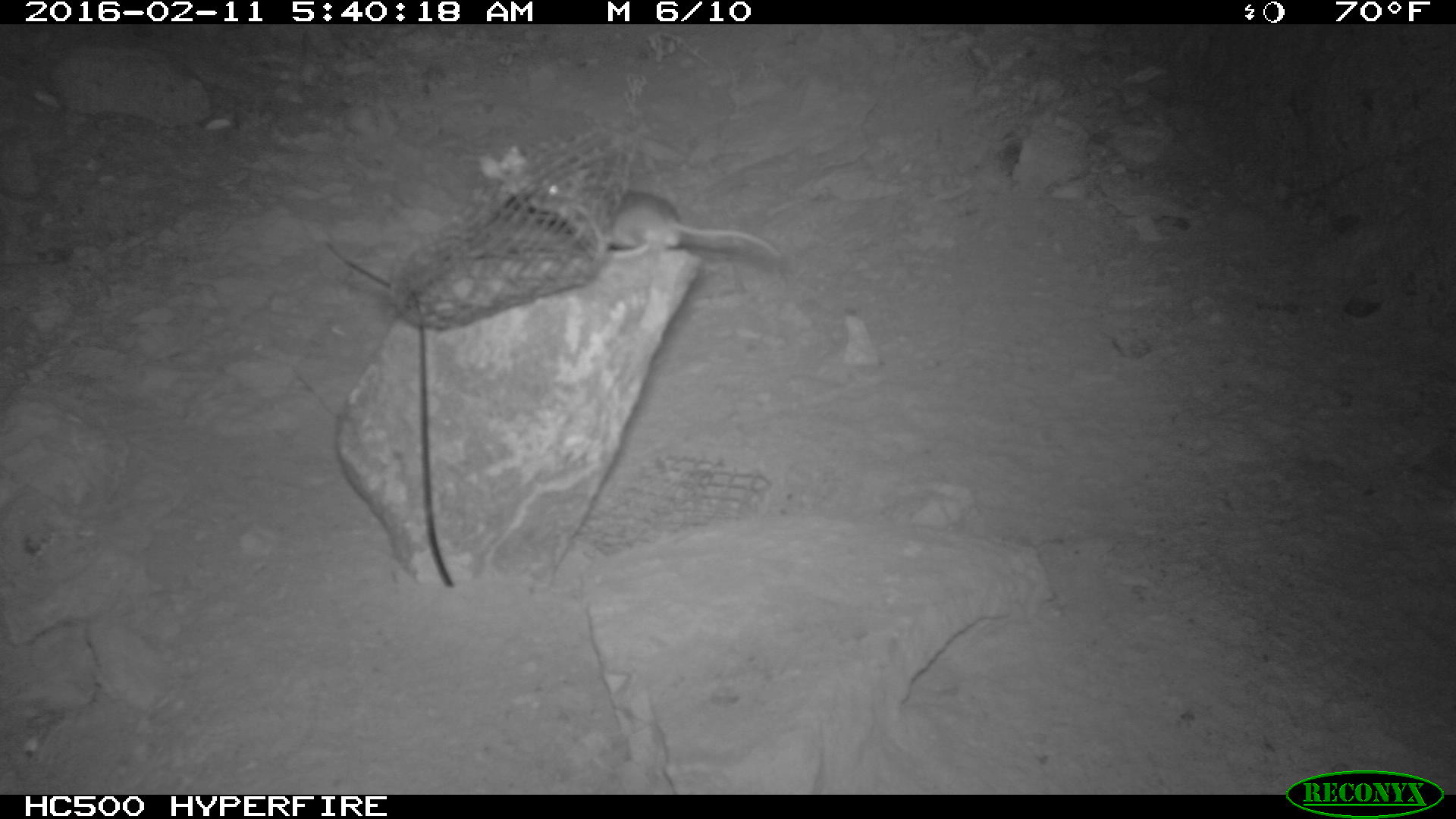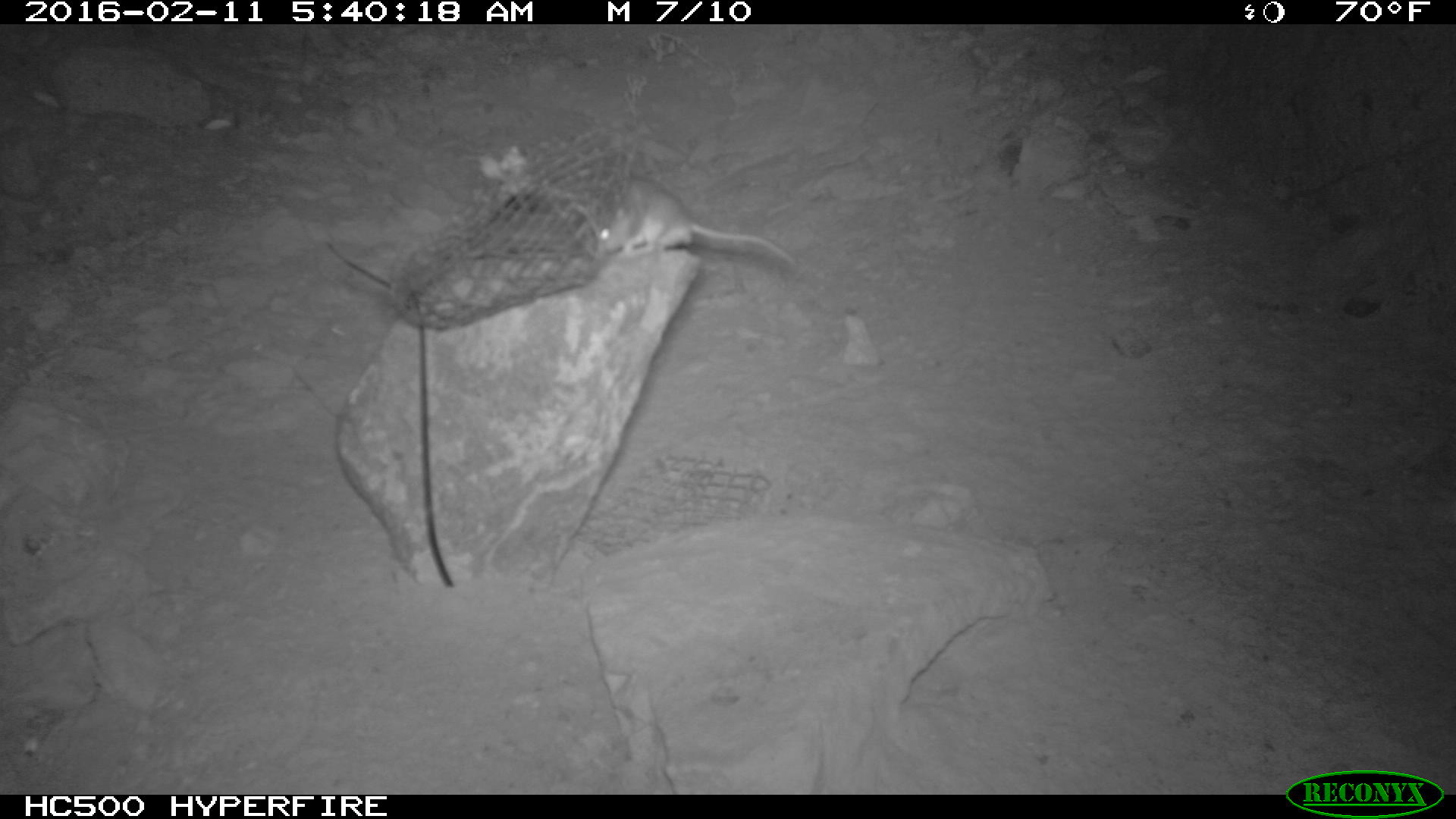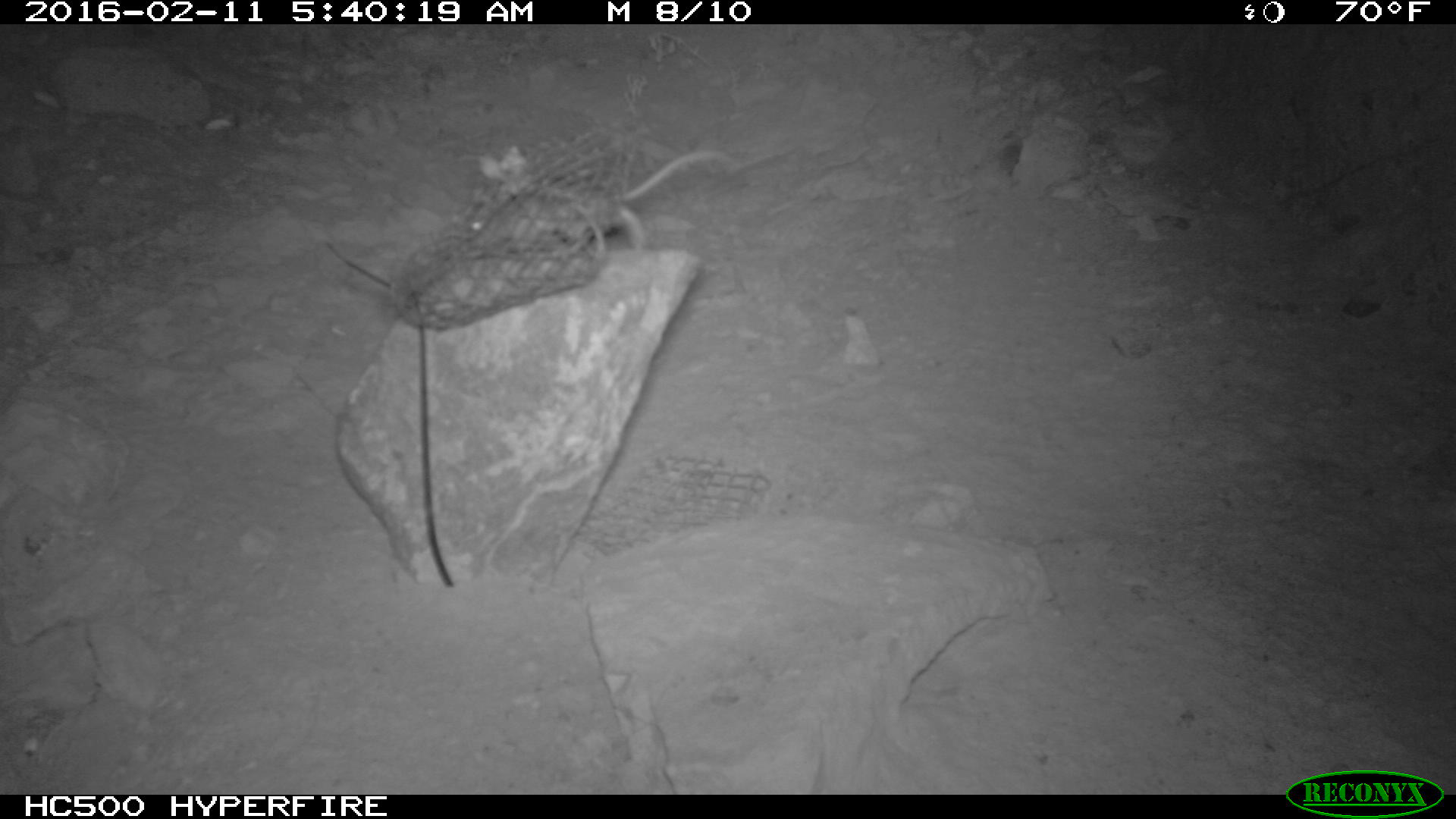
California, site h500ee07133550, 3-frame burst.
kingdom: Animalia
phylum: Chordata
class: Mammalia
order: Rodentia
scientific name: Rodentia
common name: rodent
Rodent (Rodentia).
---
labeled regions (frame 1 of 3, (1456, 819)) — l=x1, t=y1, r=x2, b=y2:
rodent: l=601, t=190, r=782, b=262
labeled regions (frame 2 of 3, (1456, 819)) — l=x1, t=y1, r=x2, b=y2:
rodent: l=595, t=177, r=799, b=266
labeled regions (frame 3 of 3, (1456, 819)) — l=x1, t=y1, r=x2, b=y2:
rodent: l=463, t=148, r=741, b=256